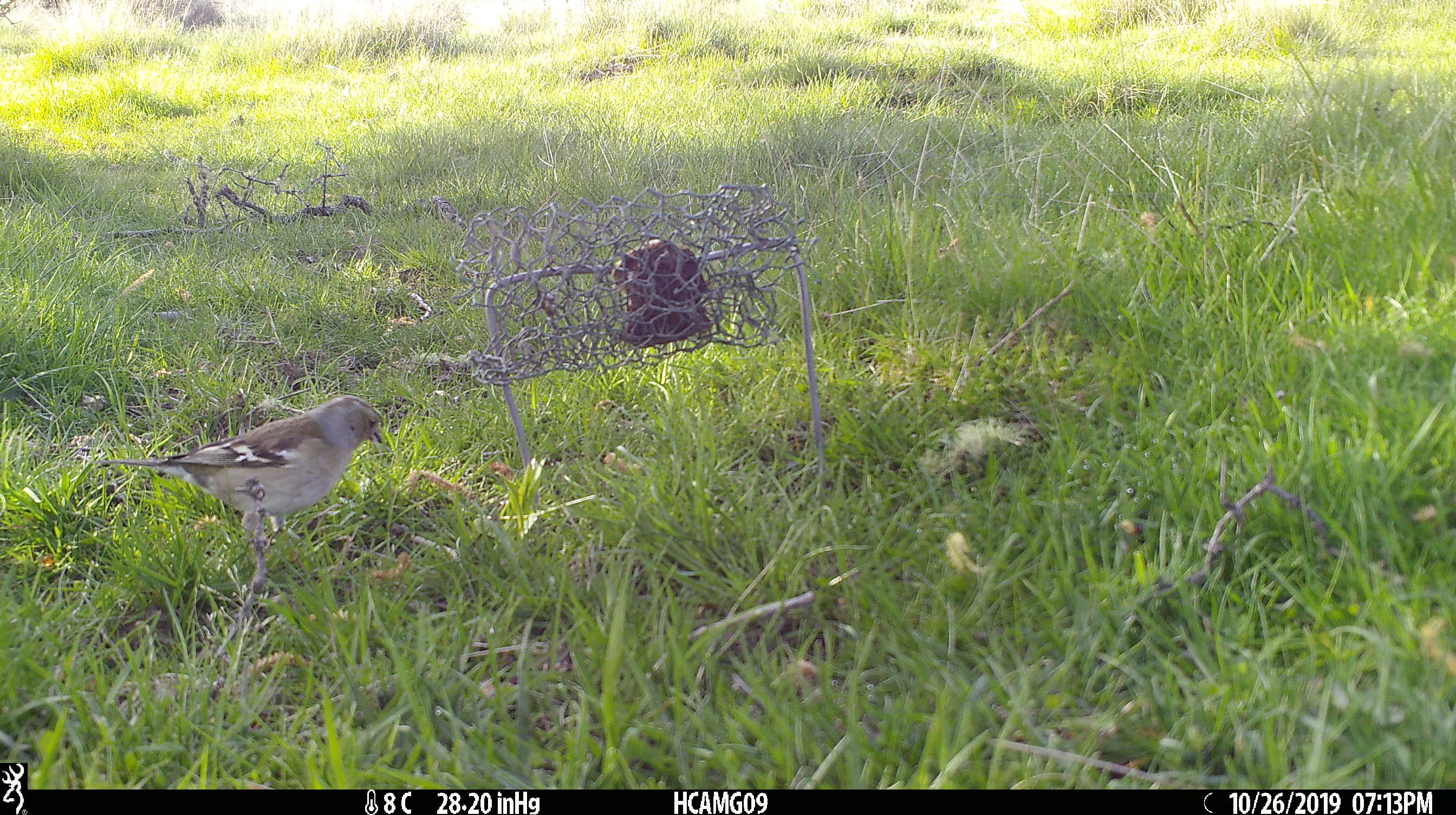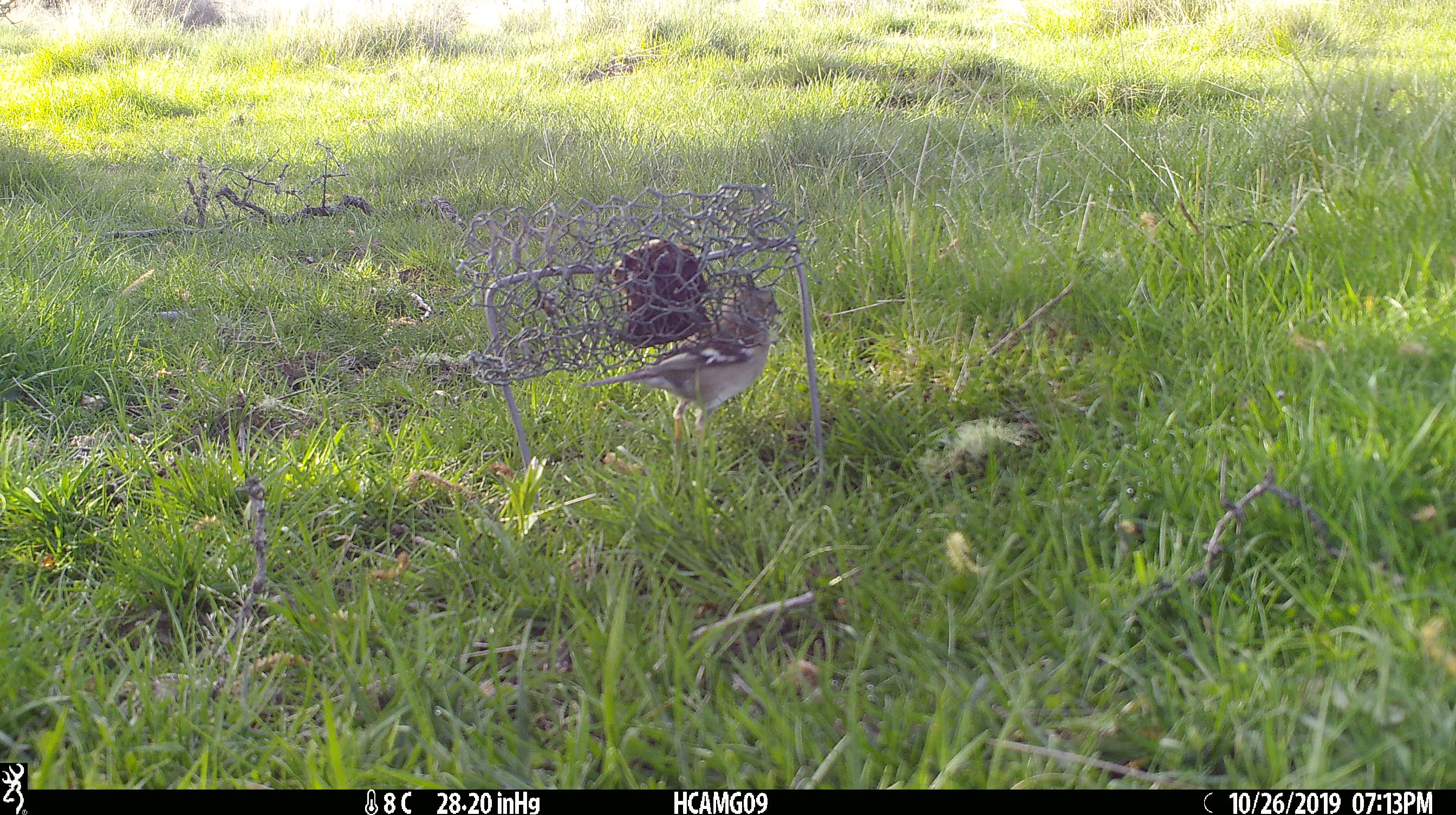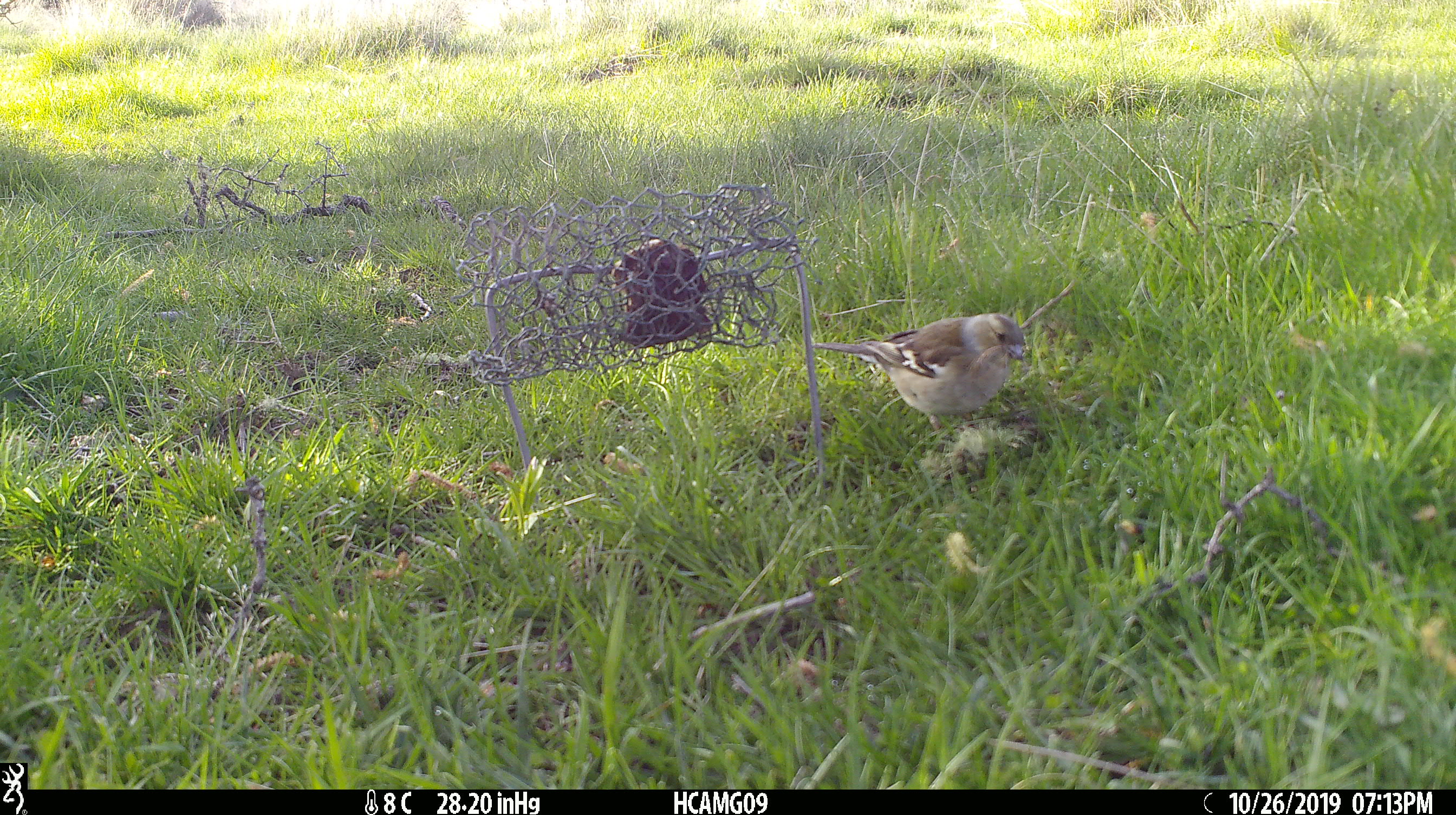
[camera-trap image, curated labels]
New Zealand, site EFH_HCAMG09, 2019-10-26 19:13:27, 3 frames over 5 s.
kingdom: Animalia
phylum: Chordata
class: Aves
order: Passeriformes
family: Fringillidae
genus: Fringilla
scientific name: Fringilla coelebs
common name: common chaffinch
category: chaffinch